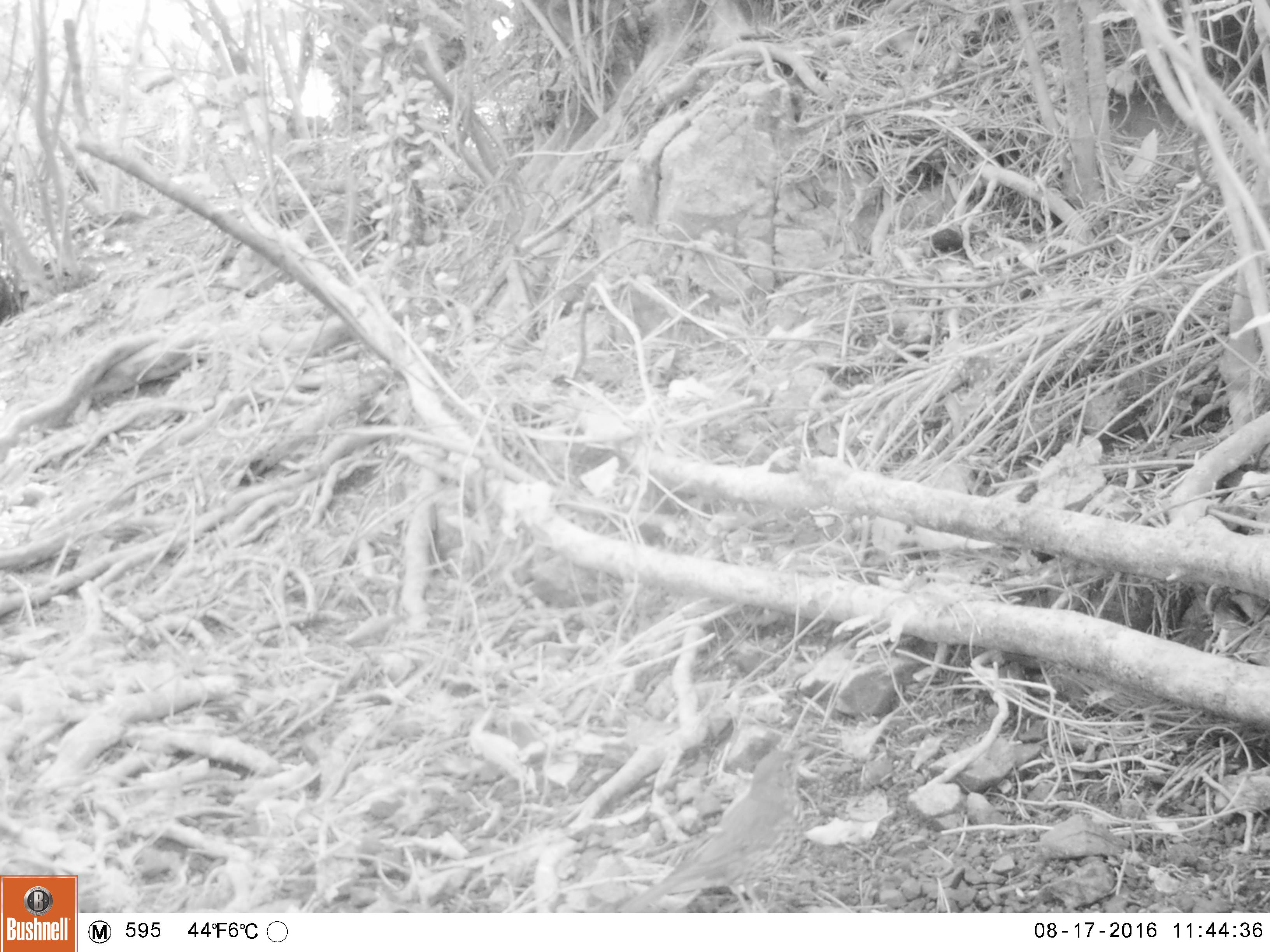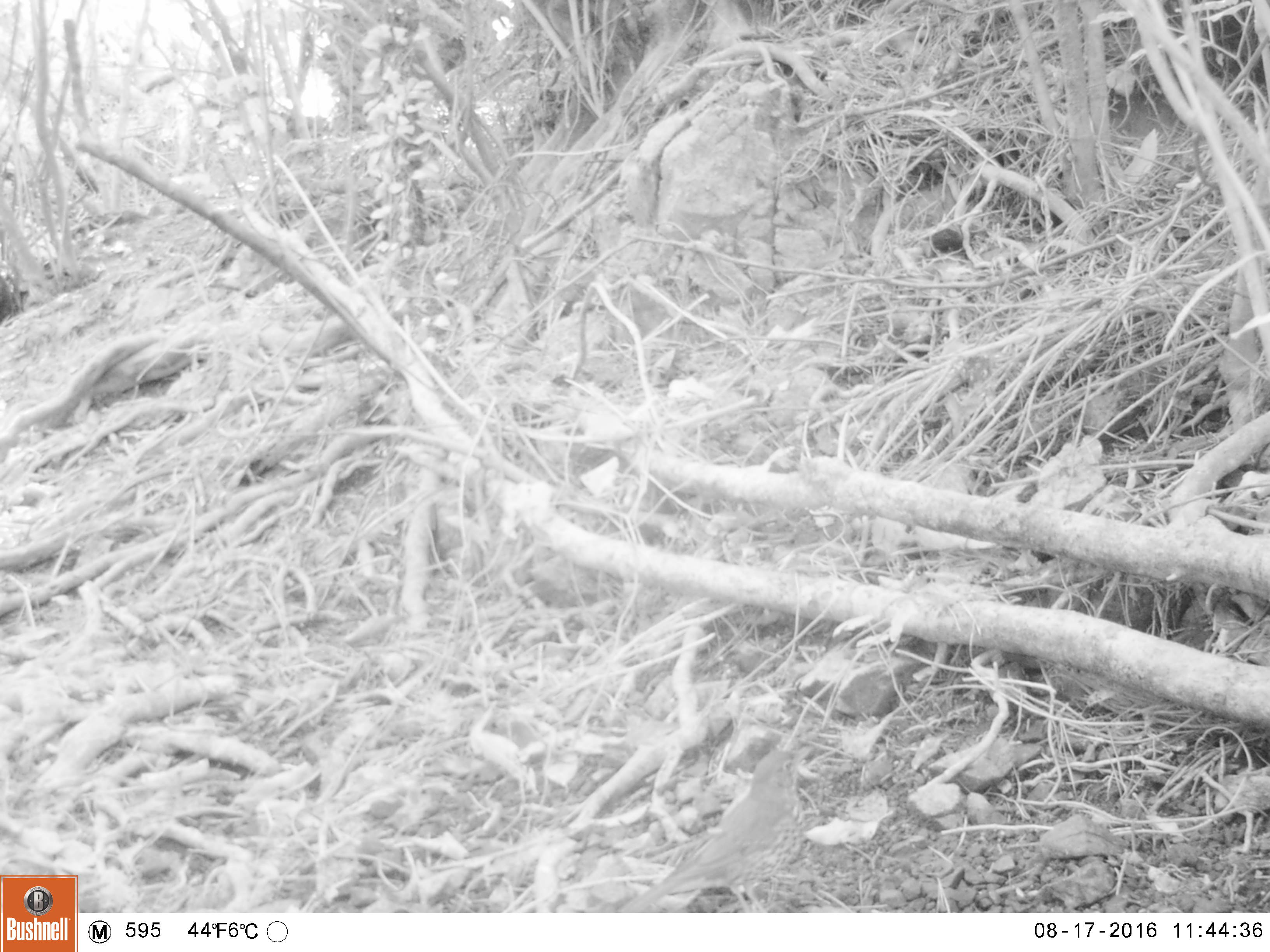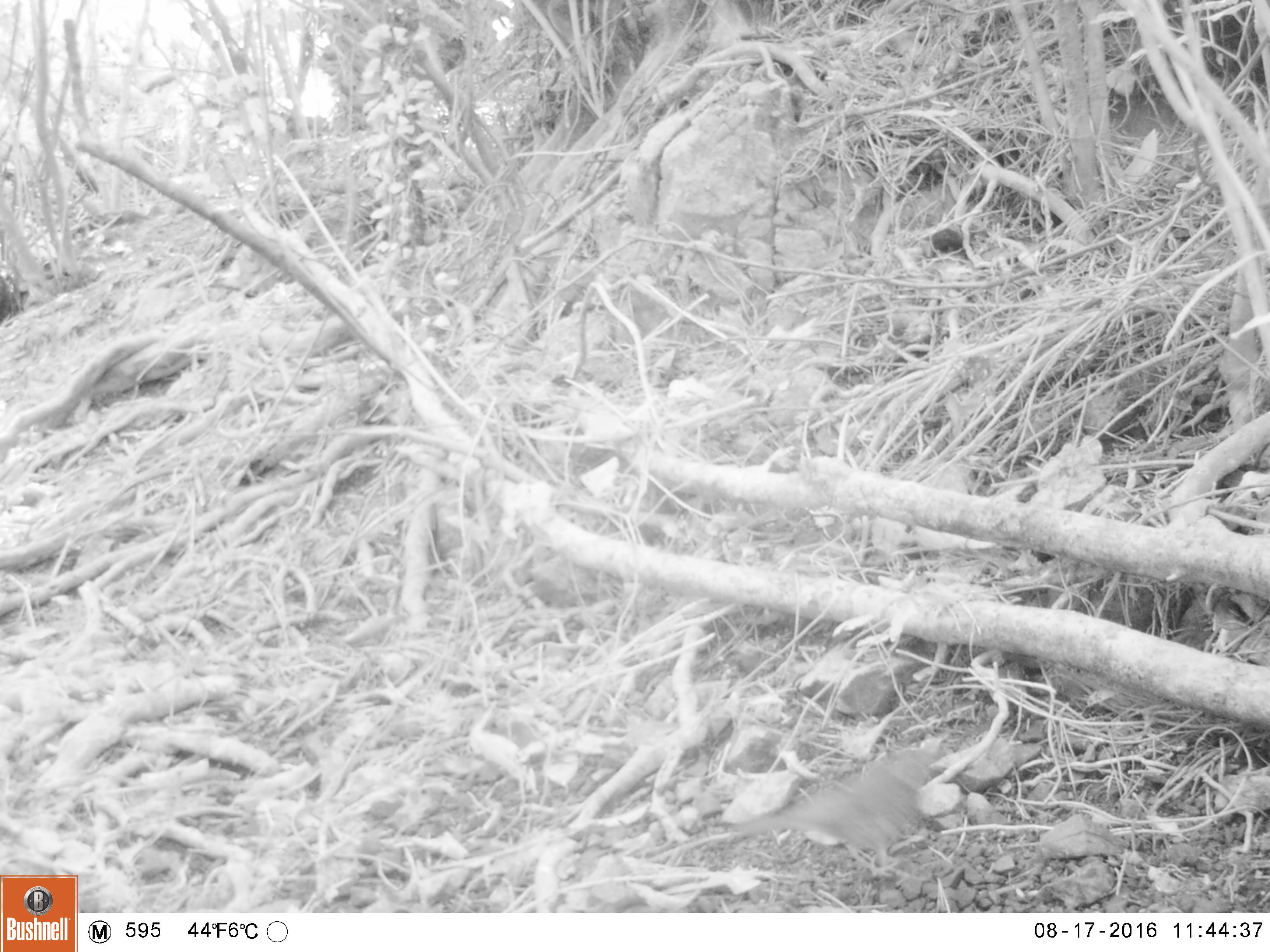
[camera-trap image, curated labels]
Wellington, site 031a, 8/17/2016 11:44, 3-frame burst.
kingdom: Animalia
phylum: Chordata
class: Aves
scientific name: Aves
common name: bird